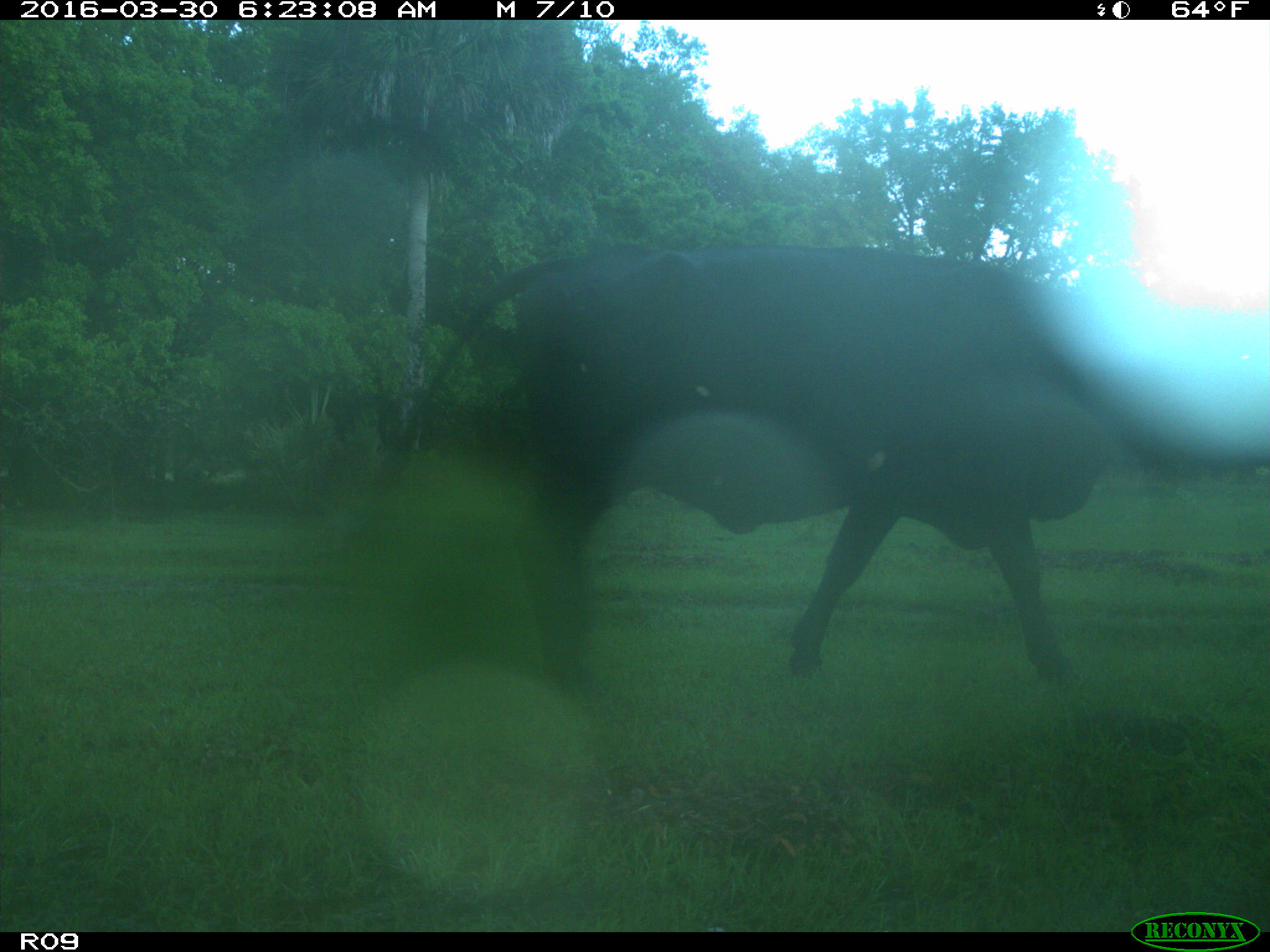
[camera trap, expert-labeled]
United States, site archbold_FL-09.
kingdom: Animalia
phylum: Chordata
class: Mammalia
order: Artiodactyla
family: Bovidae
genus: Bos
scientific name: Bos taurus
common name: domestic cow